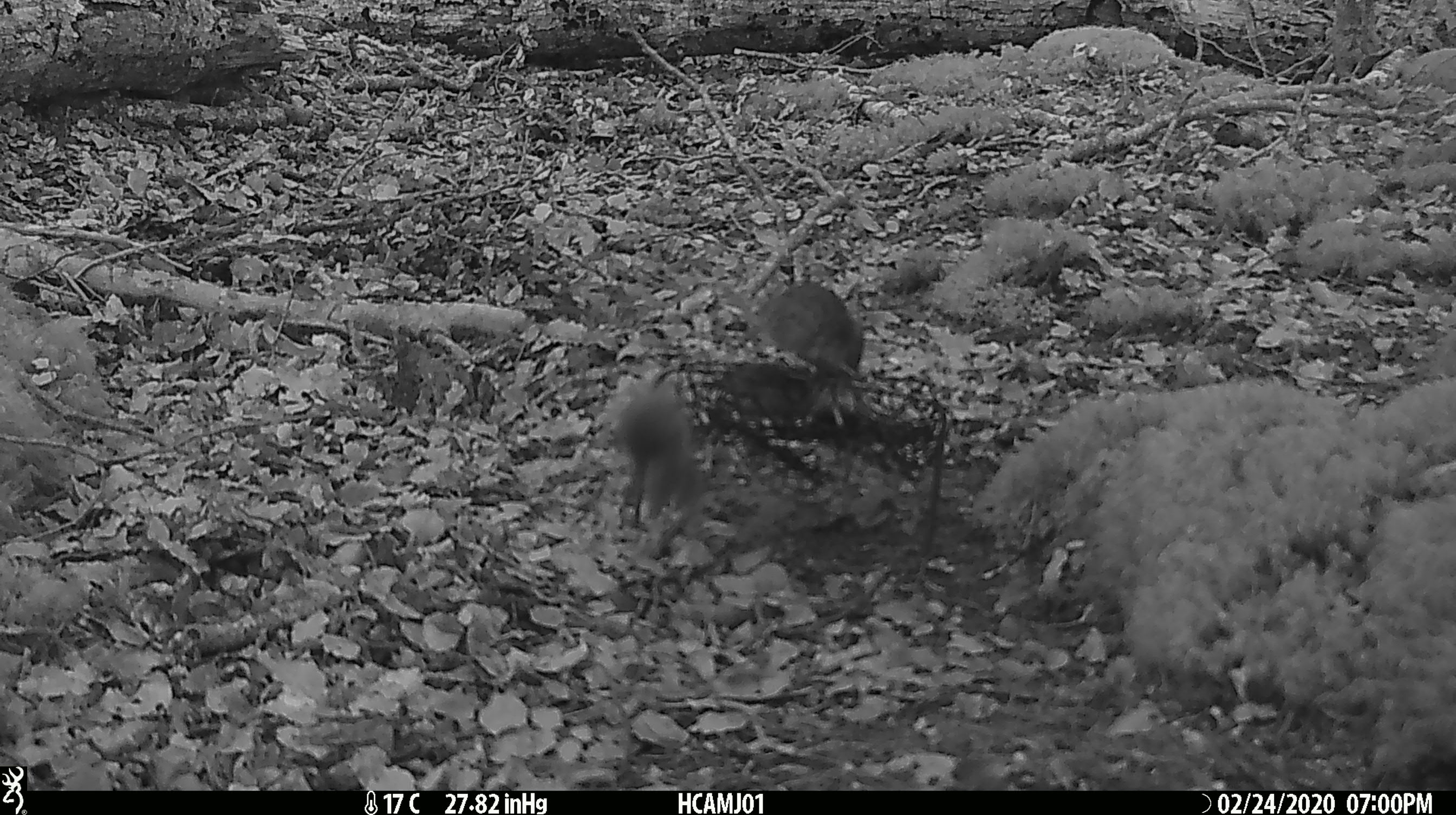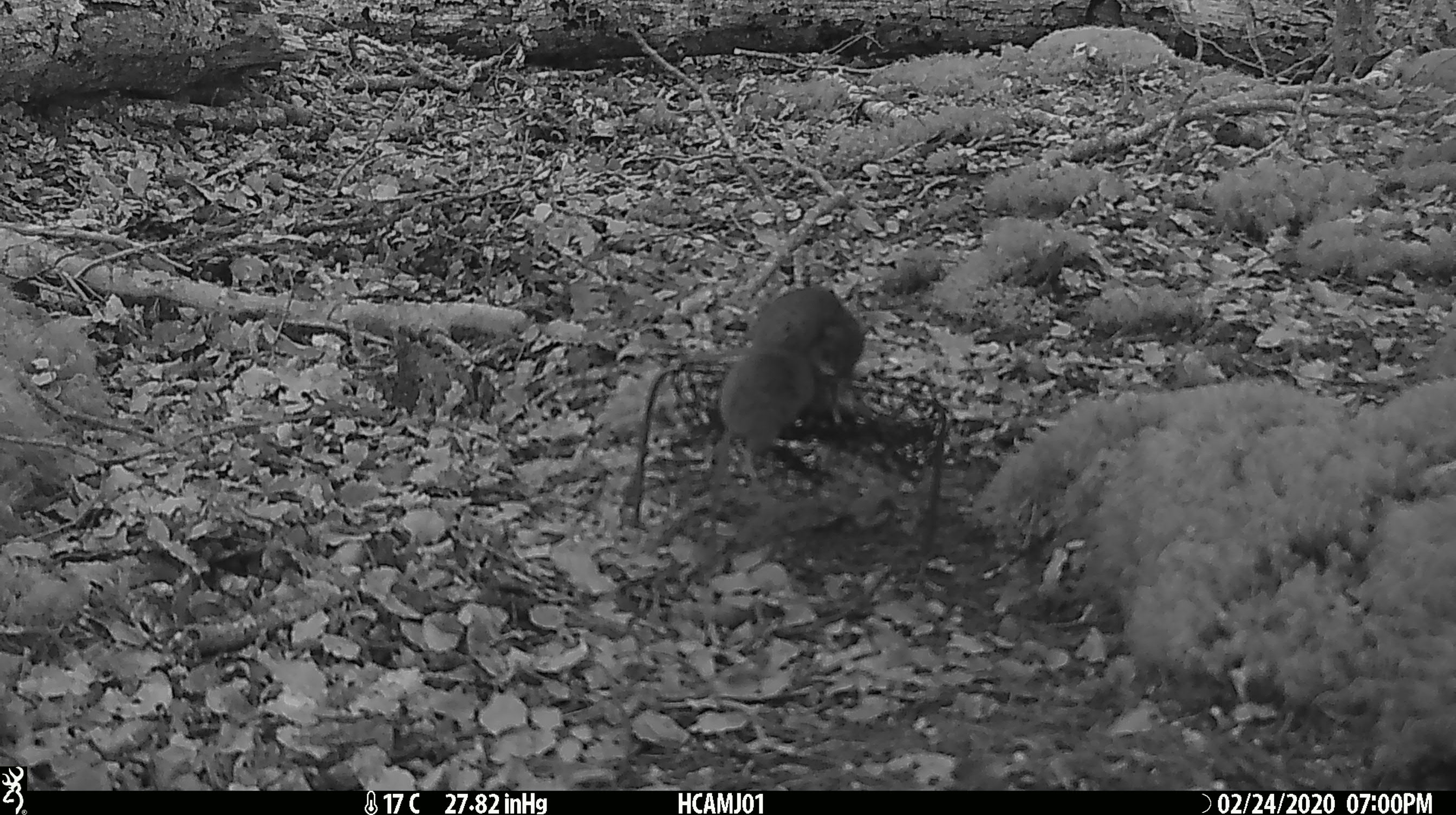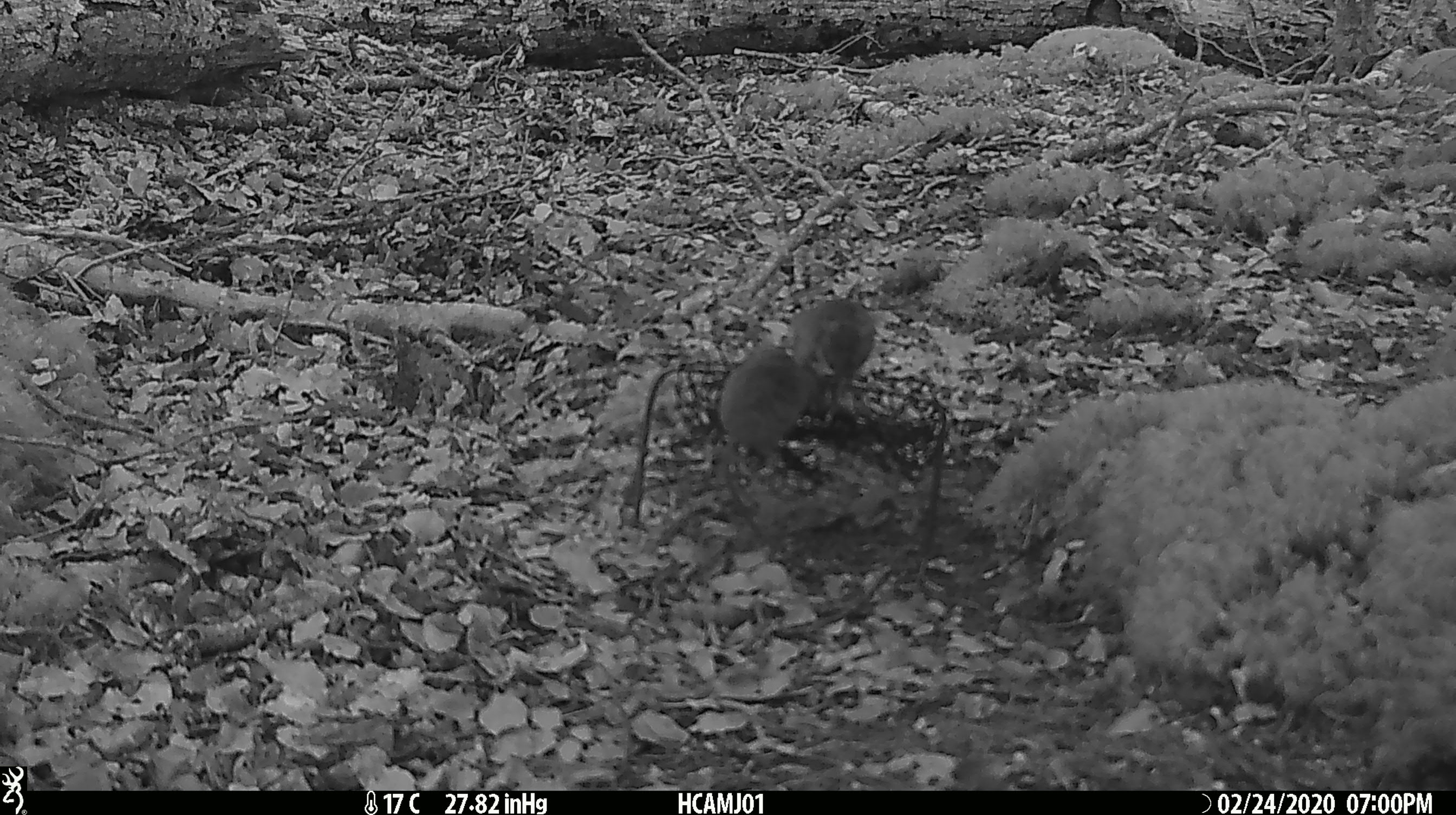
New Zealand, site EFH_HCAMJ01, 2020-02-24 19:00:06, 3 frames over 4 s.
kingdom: Animalia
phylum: Chordata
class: Mammalia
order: Rodentia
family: Muridae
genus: Mus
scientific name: Mus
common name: mouse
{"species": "mouse (Mus)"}